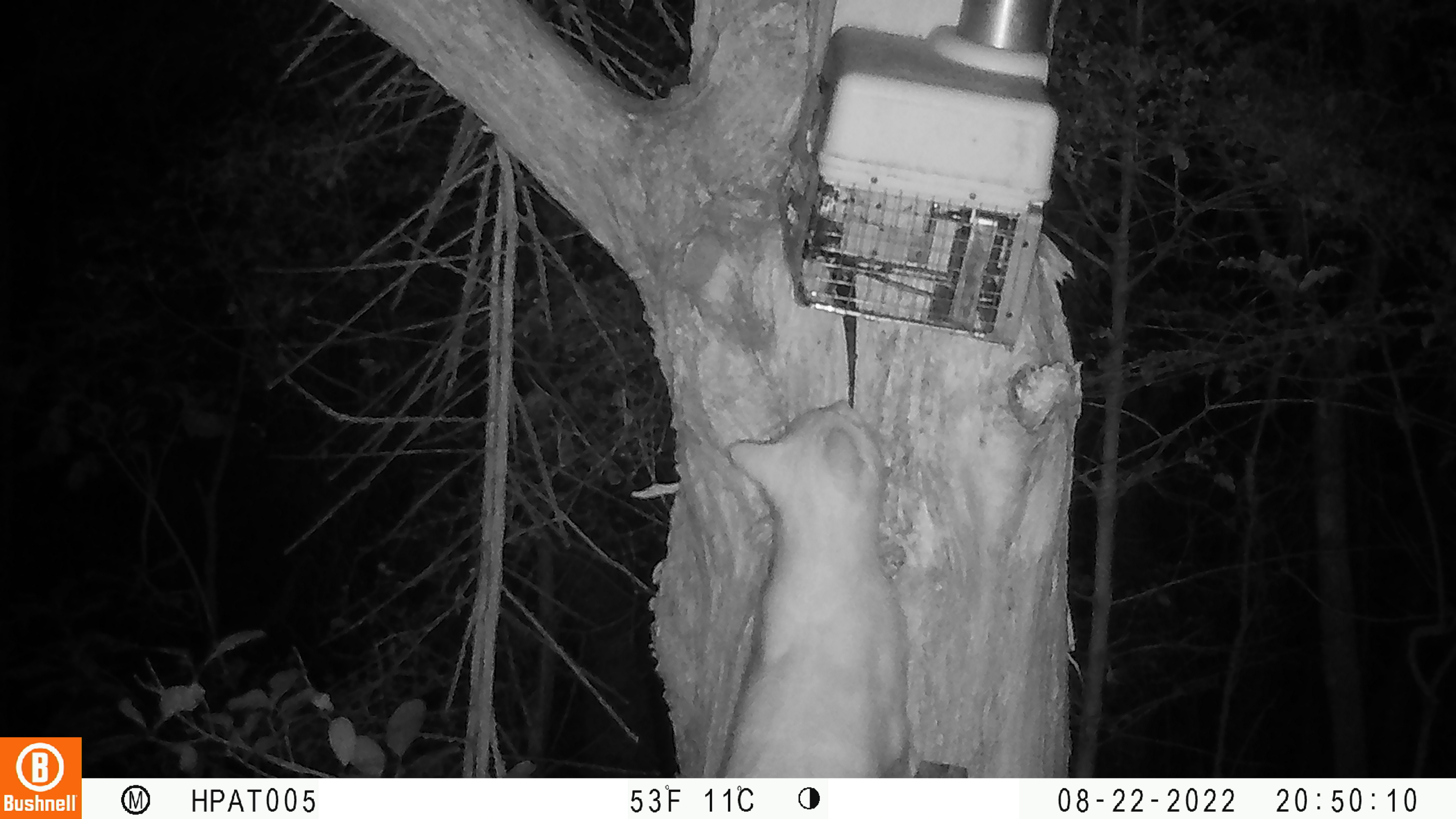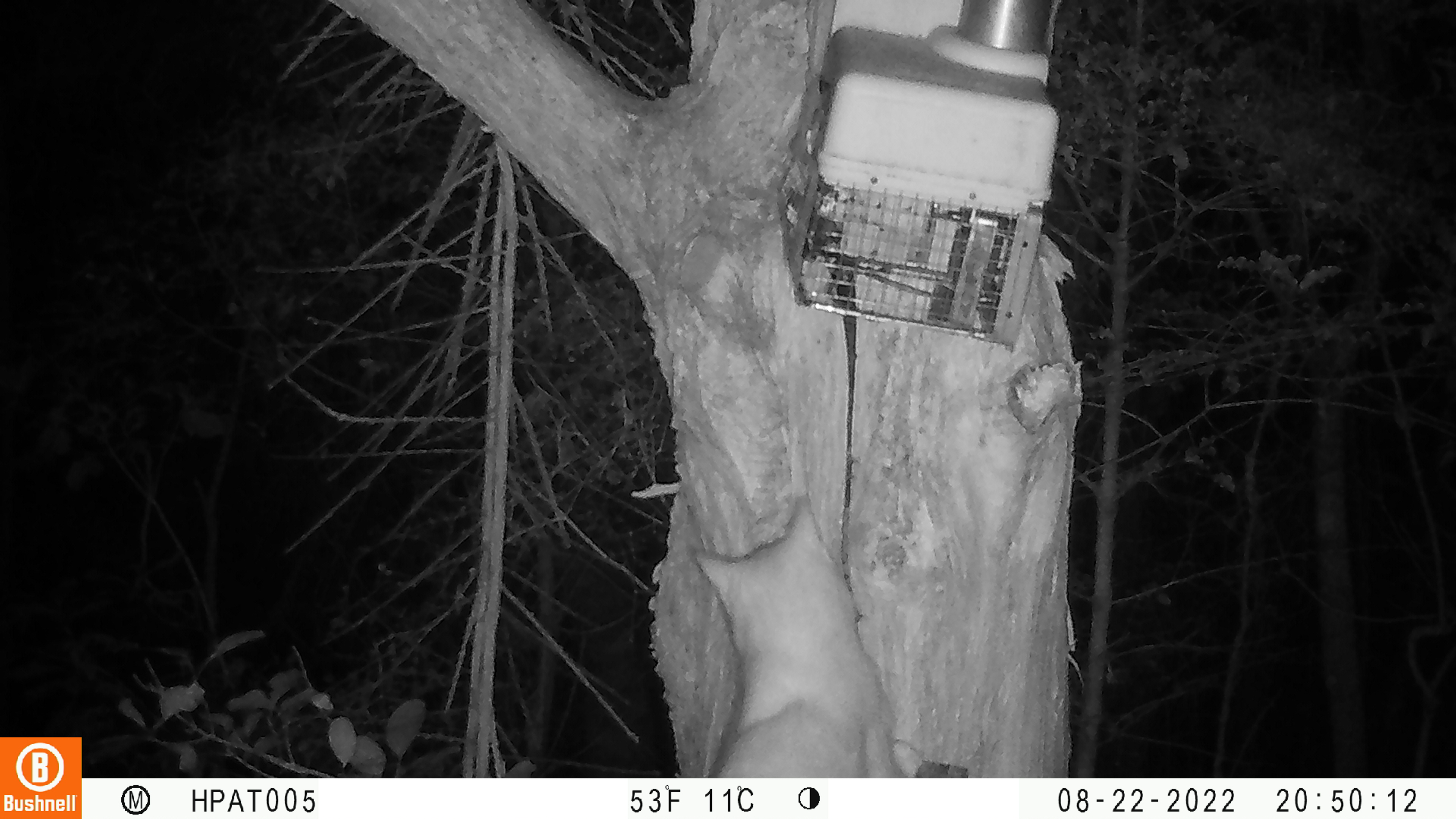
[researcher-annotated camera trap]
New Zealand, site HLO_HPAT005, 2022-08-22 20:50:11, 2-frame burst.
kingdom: Animalia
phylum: Chordata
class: Mammalia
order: Carnivora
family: Felidae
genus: Felis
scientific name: Felis catus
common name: domestic cat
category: cat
Cat (domestic cat) (Felis catus).